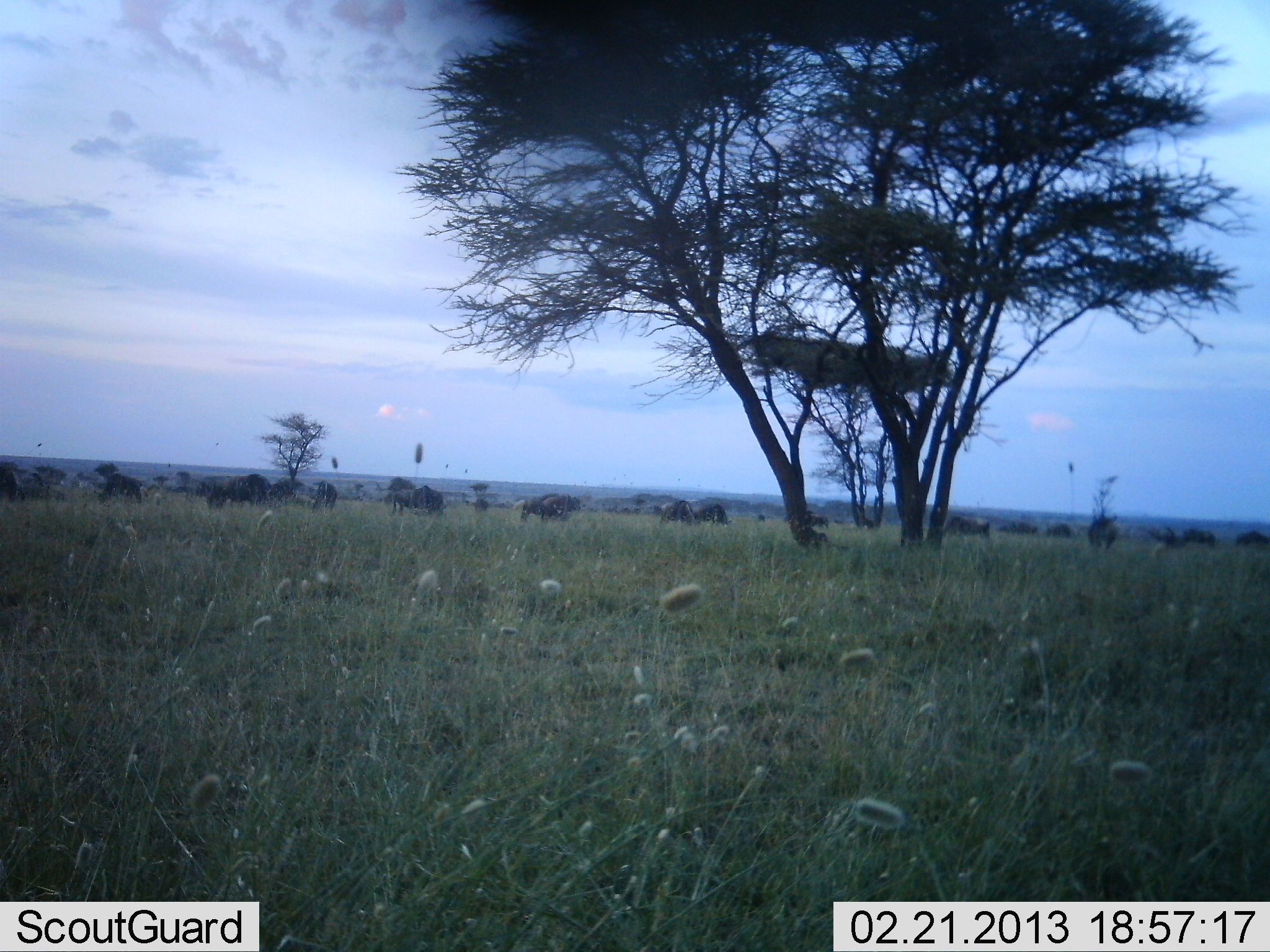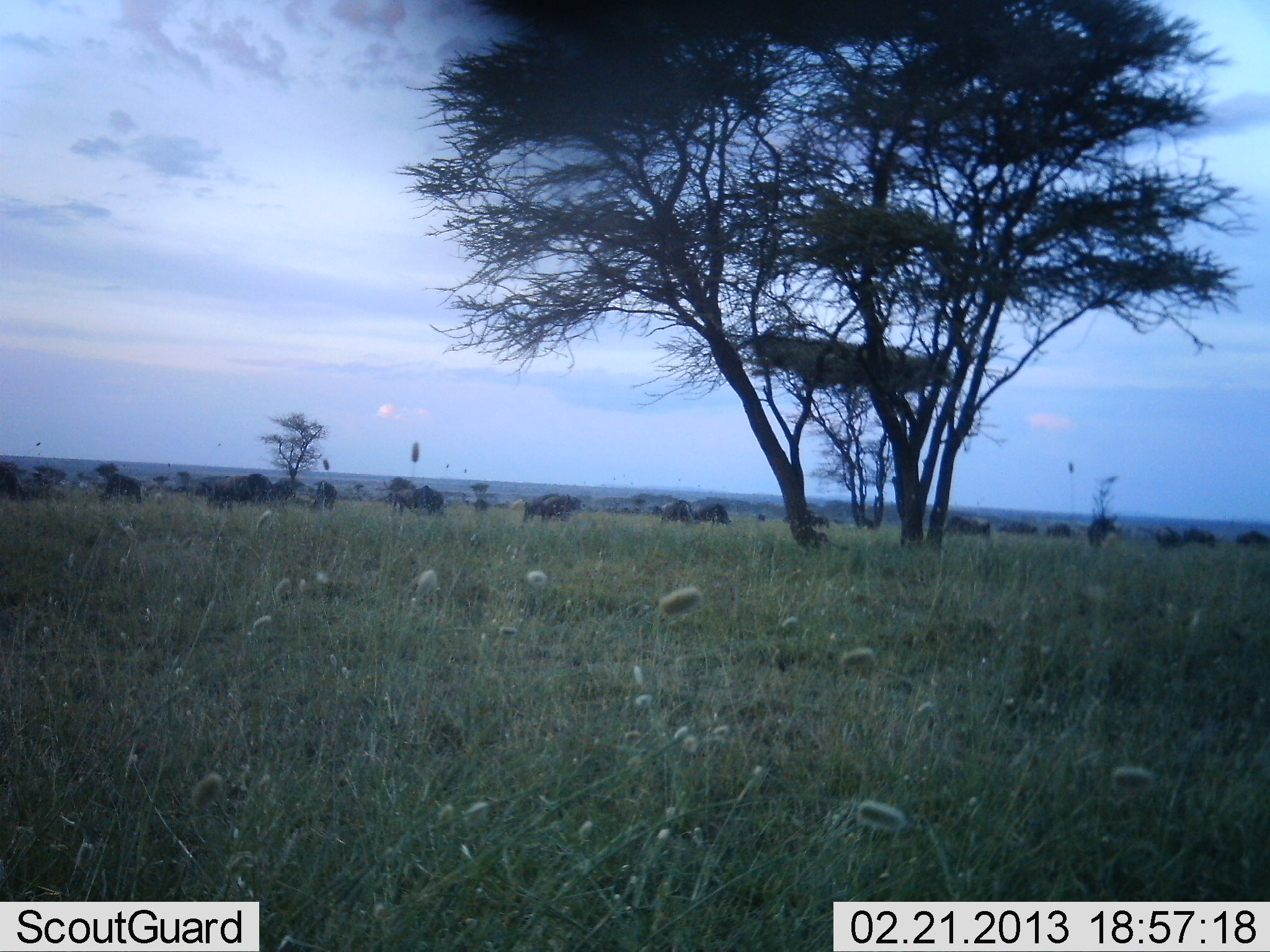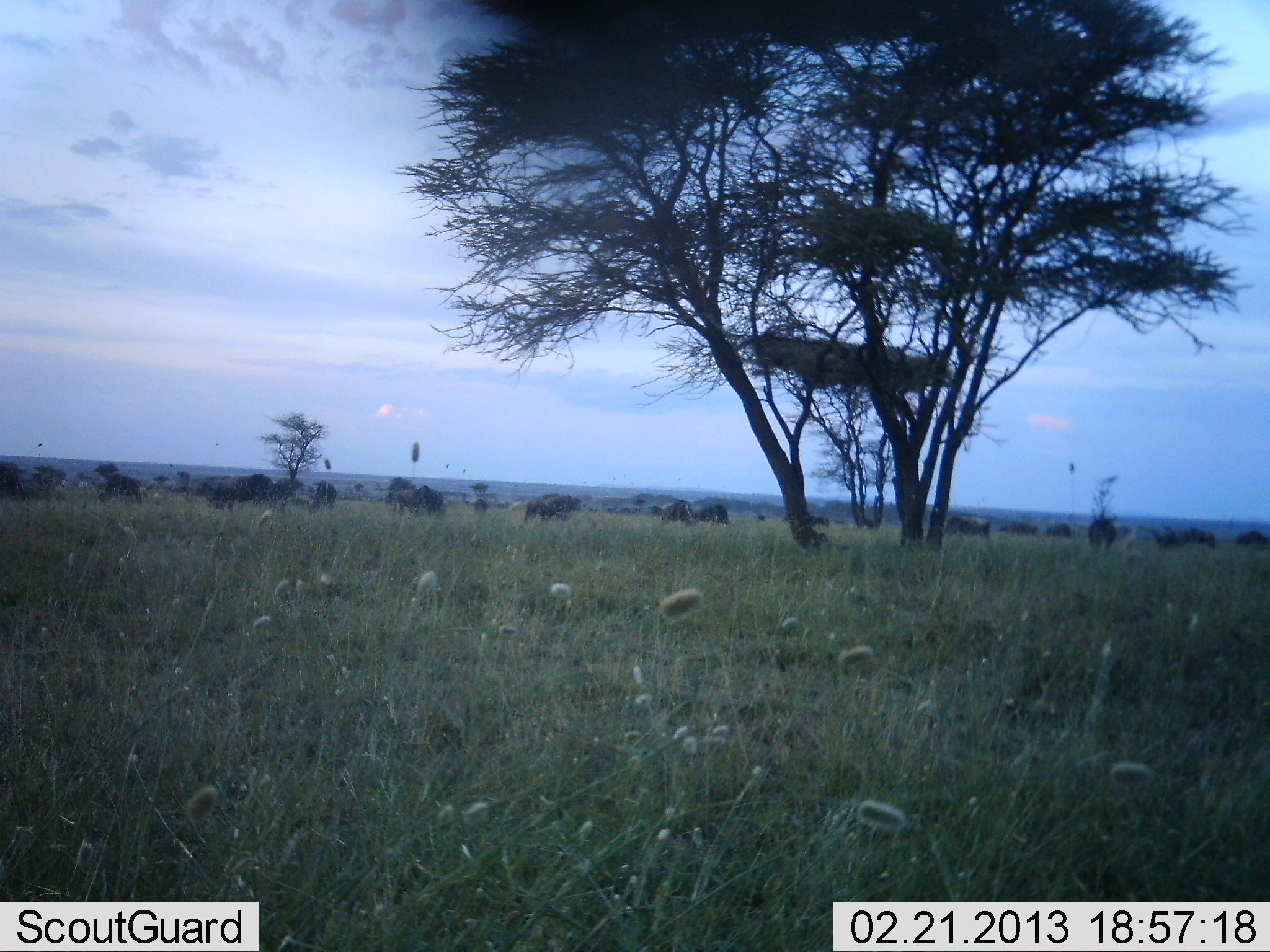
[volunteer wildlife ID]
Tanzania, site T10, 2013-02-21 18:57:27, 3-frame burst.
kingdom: Animalia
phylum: Chordata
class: Mammalia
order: Artiodactyla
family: Bovidae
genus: Connochaetes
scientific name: Connochaetes taurinus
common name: blue wildebeest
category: wildebeest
Wildebeest (blue wildebeest) (Connochaetes taurinus), count 11-50. Behavior (volunteer vote fractions): standing 38%, resting 0%, moving 12%, interacting 0%. Young present (vote fraction): 0%. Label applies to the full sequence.